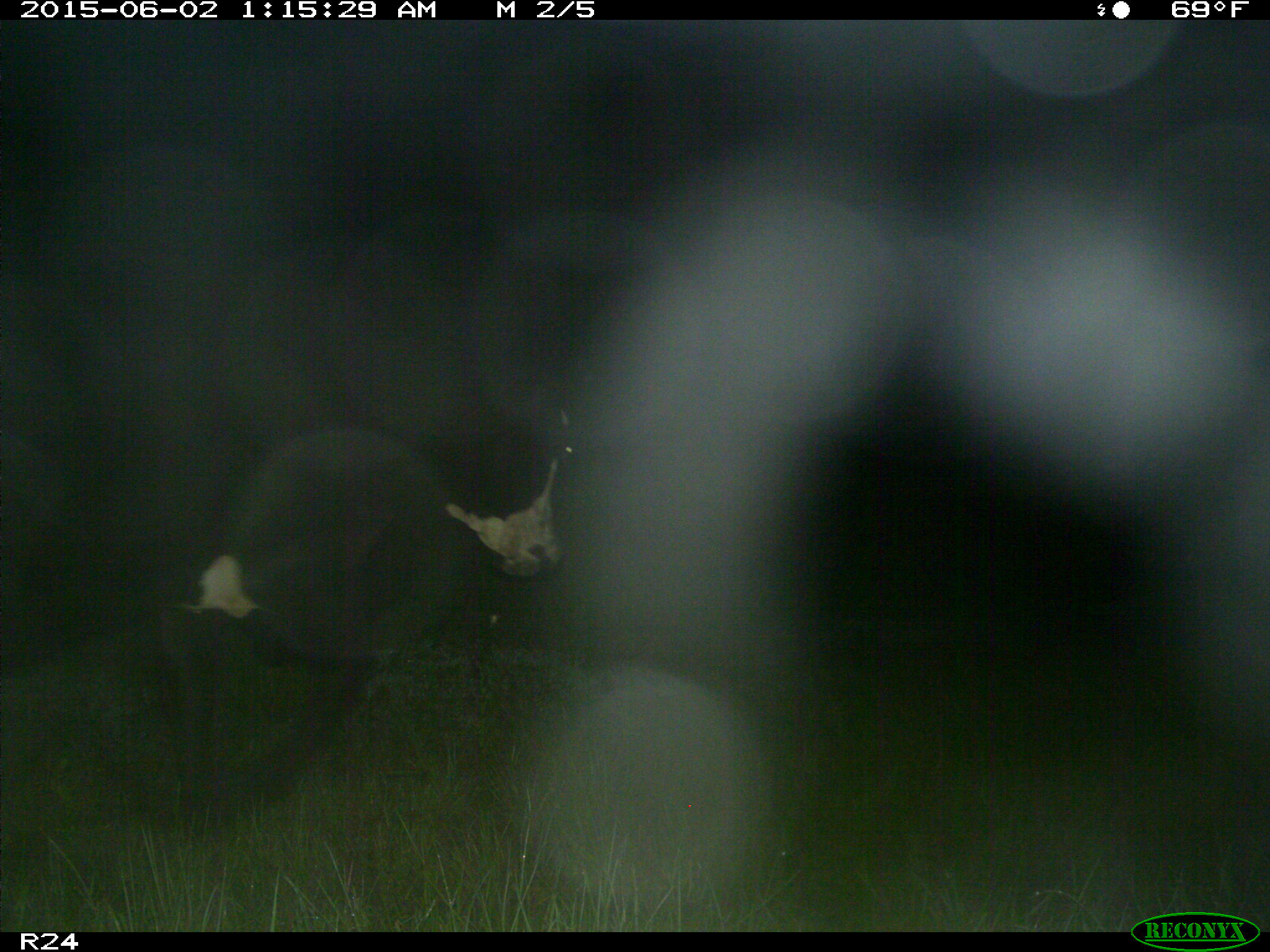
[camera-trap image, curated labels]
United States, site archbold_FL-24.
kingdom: Animalia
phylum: Chordata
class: Mammalia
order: Artiodactyla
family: Bovidae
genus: Bos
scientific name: Bos taurus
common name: domestic cow